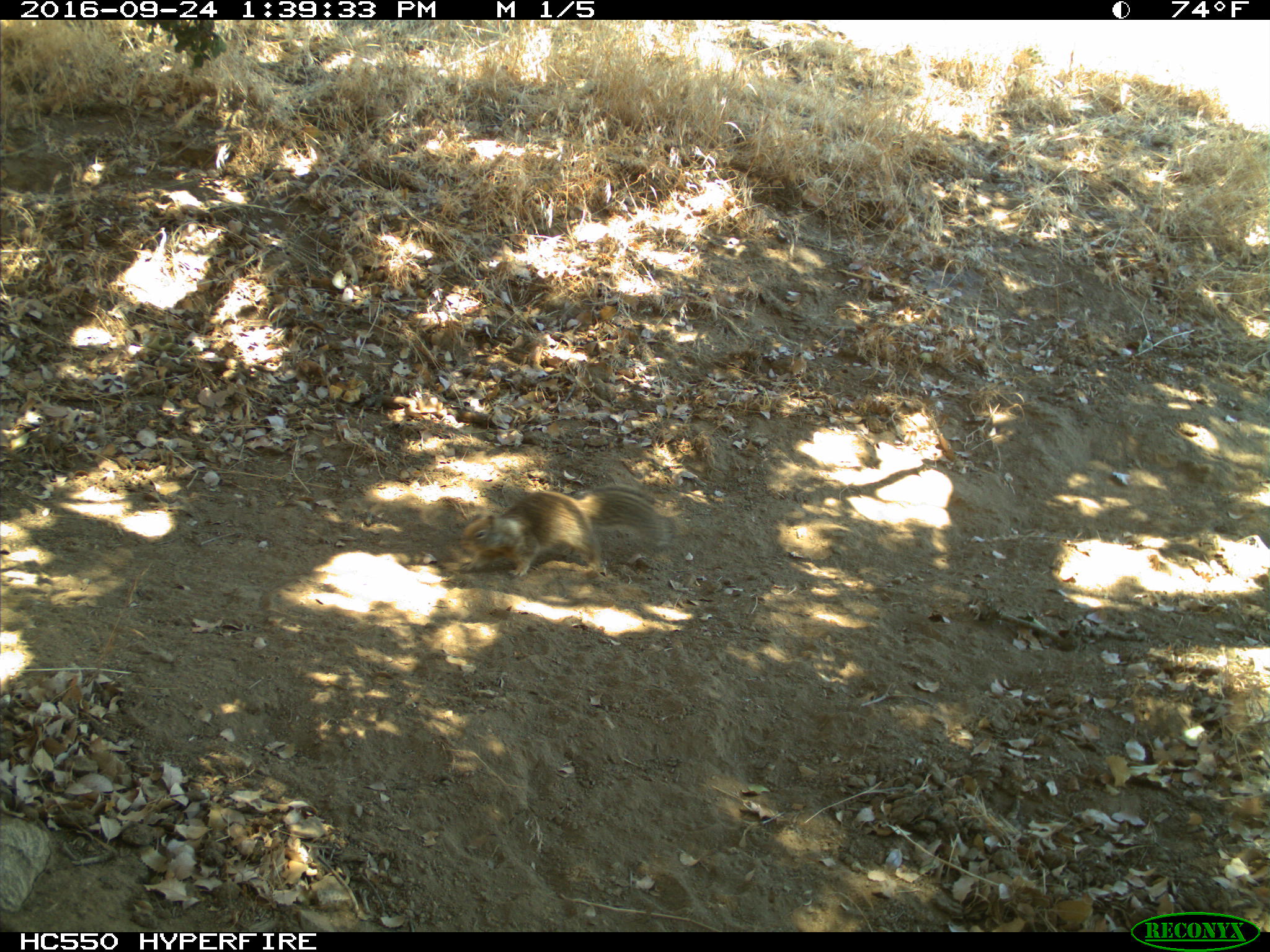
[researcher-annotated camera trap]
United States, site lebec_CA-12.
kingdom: Animalia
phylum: Chordata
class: Mammalia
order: Rodentia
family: Sciuridae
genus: Otospermophilus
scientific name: Otospermophilus beecheyi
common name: california ground squirrel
Otospermophilus beecheyi (california ground squirrel).